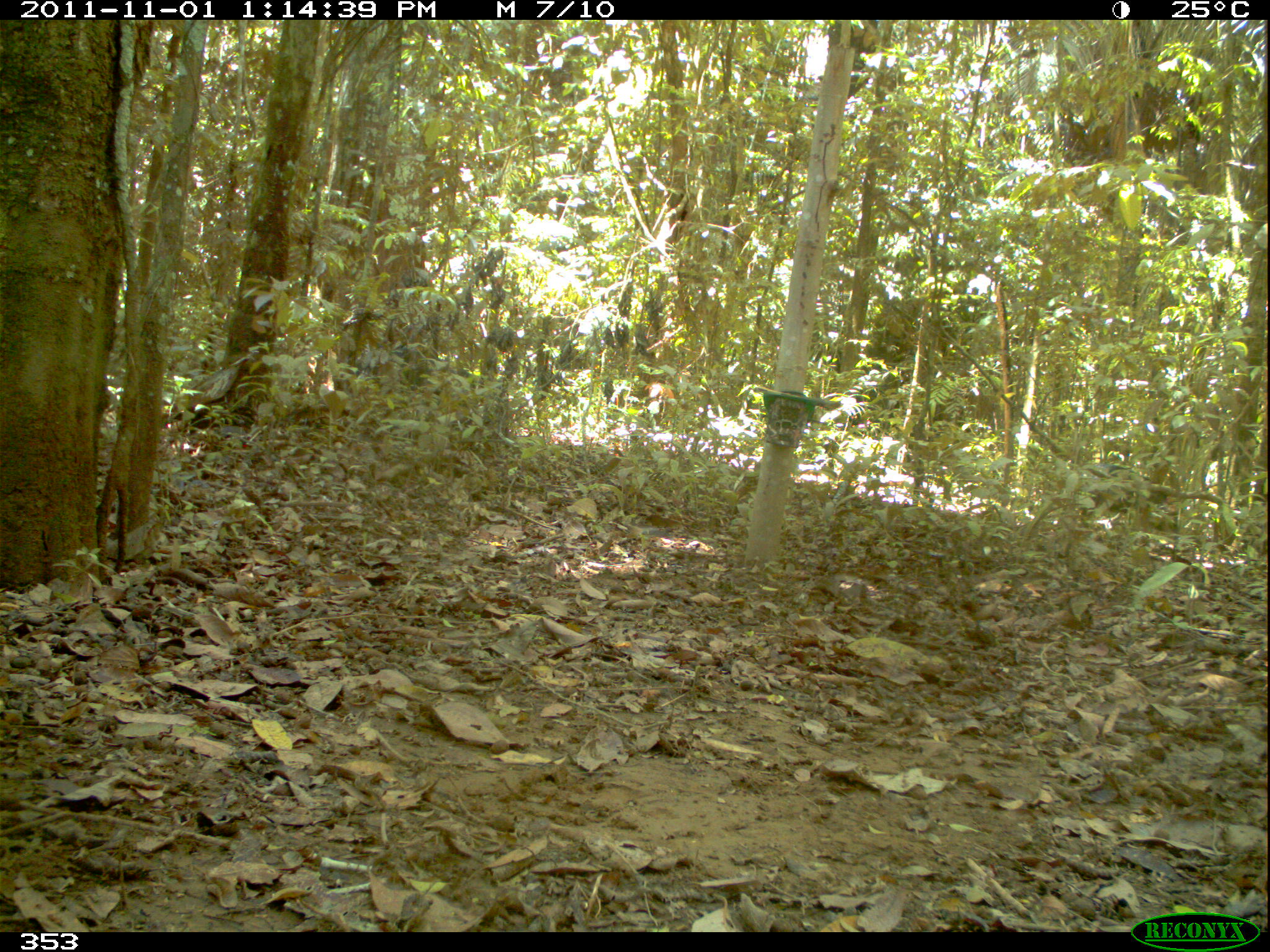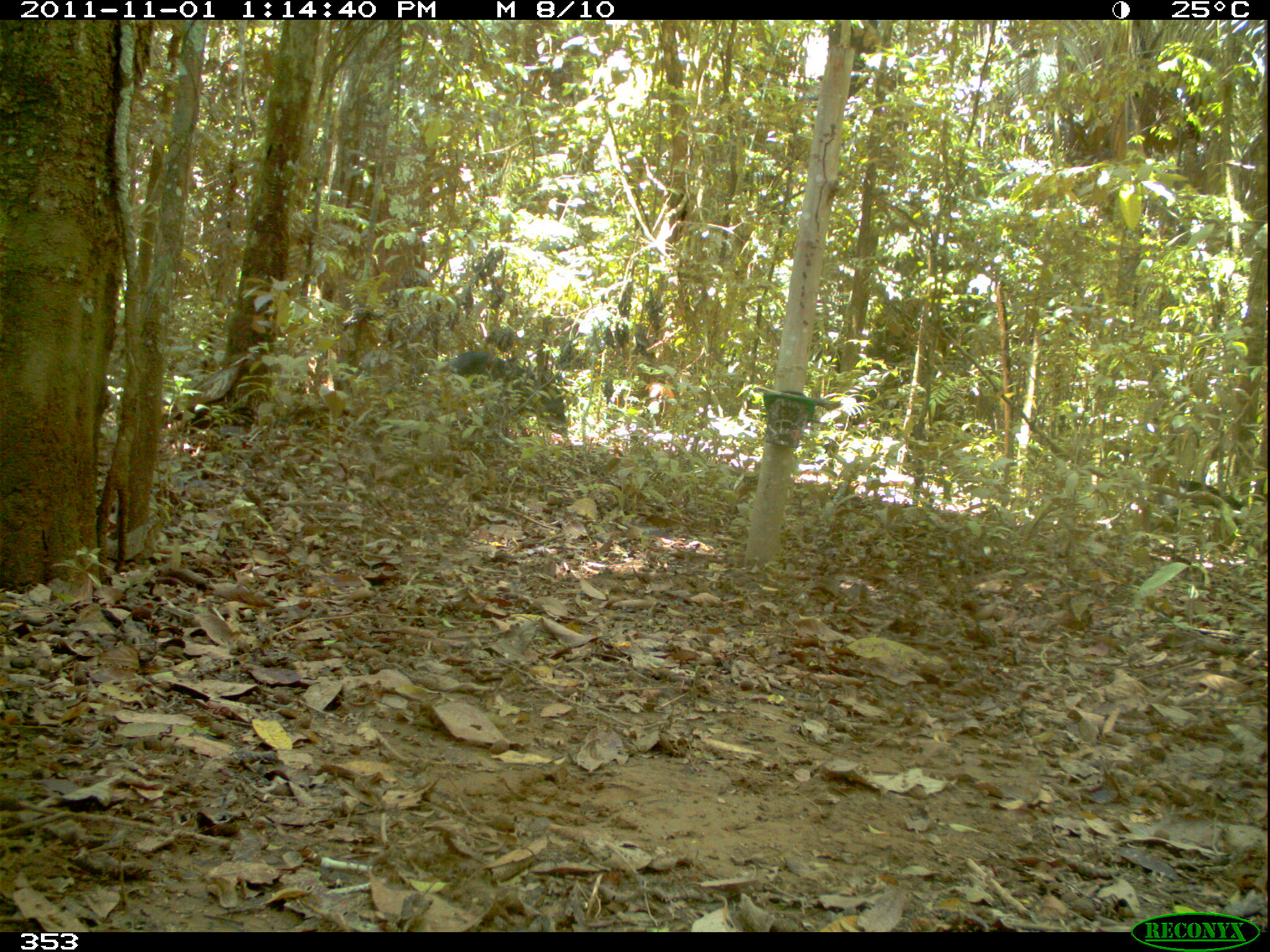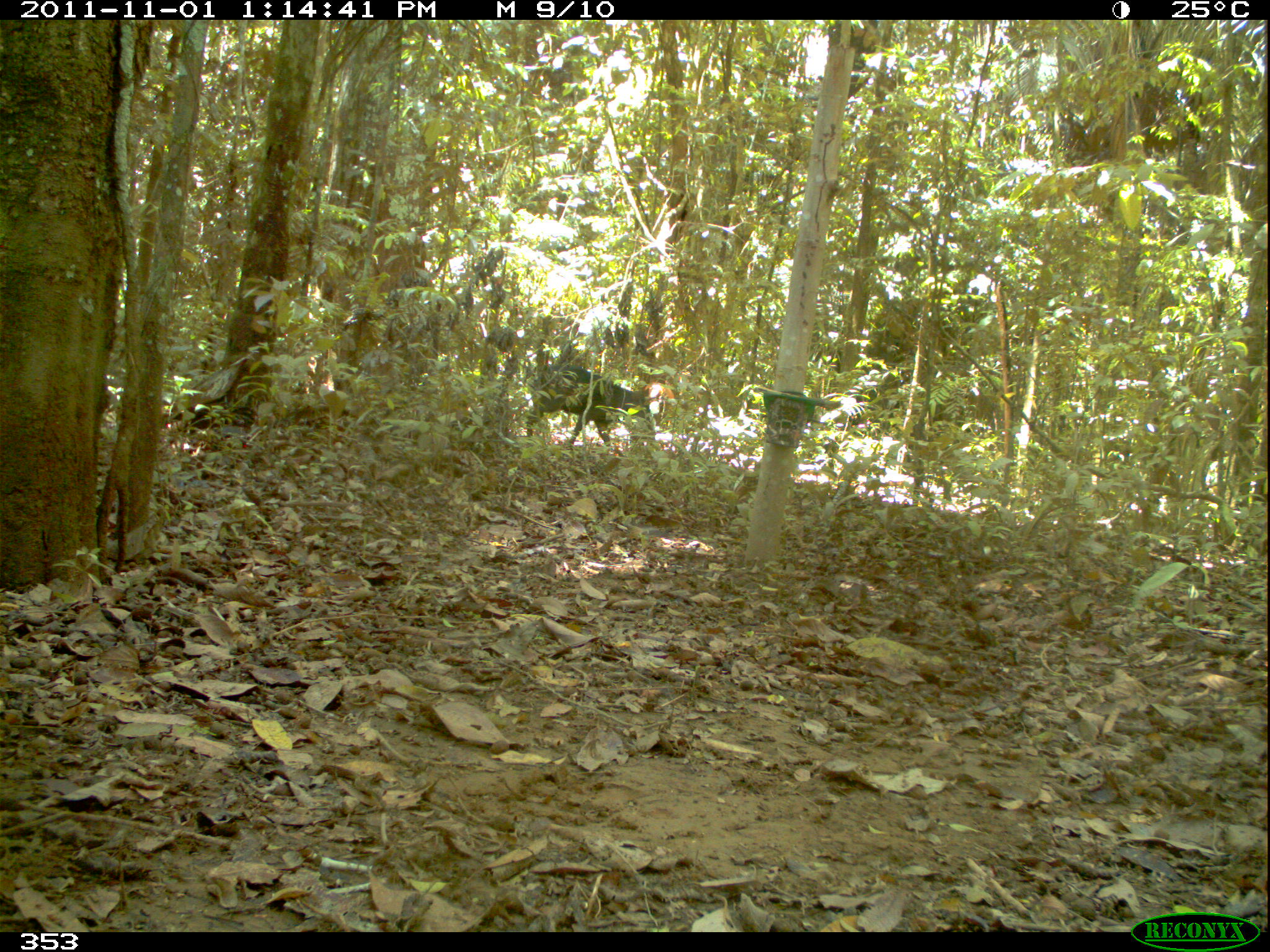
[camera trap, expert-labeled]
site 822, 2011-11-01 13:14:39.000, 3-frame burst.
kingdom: Animalia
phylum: Chordata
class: Mammalia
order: Artiodactyla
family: Tayassuidae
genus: Tayassu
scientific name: Tayassu pecari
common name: white-lipped peccary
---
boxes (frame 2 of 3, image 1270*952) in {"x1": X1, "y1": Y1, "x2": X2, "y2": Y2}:
tayassu pecari: {"x1": 439, "y1": 350, "x2": 569, "y2": 436}; {"x1": 1135, "y1": 479, "x2": 1243, "y2": 551}